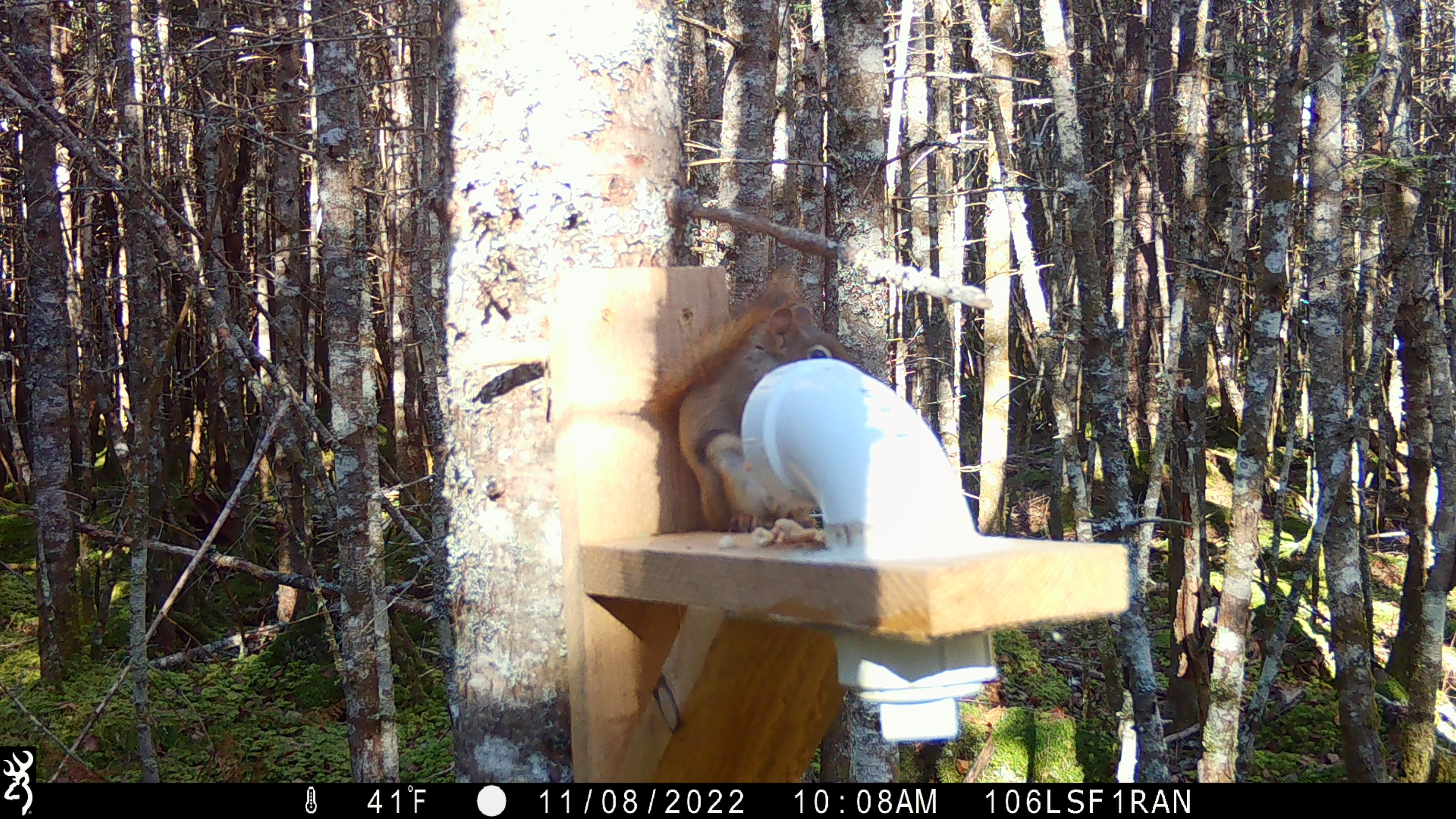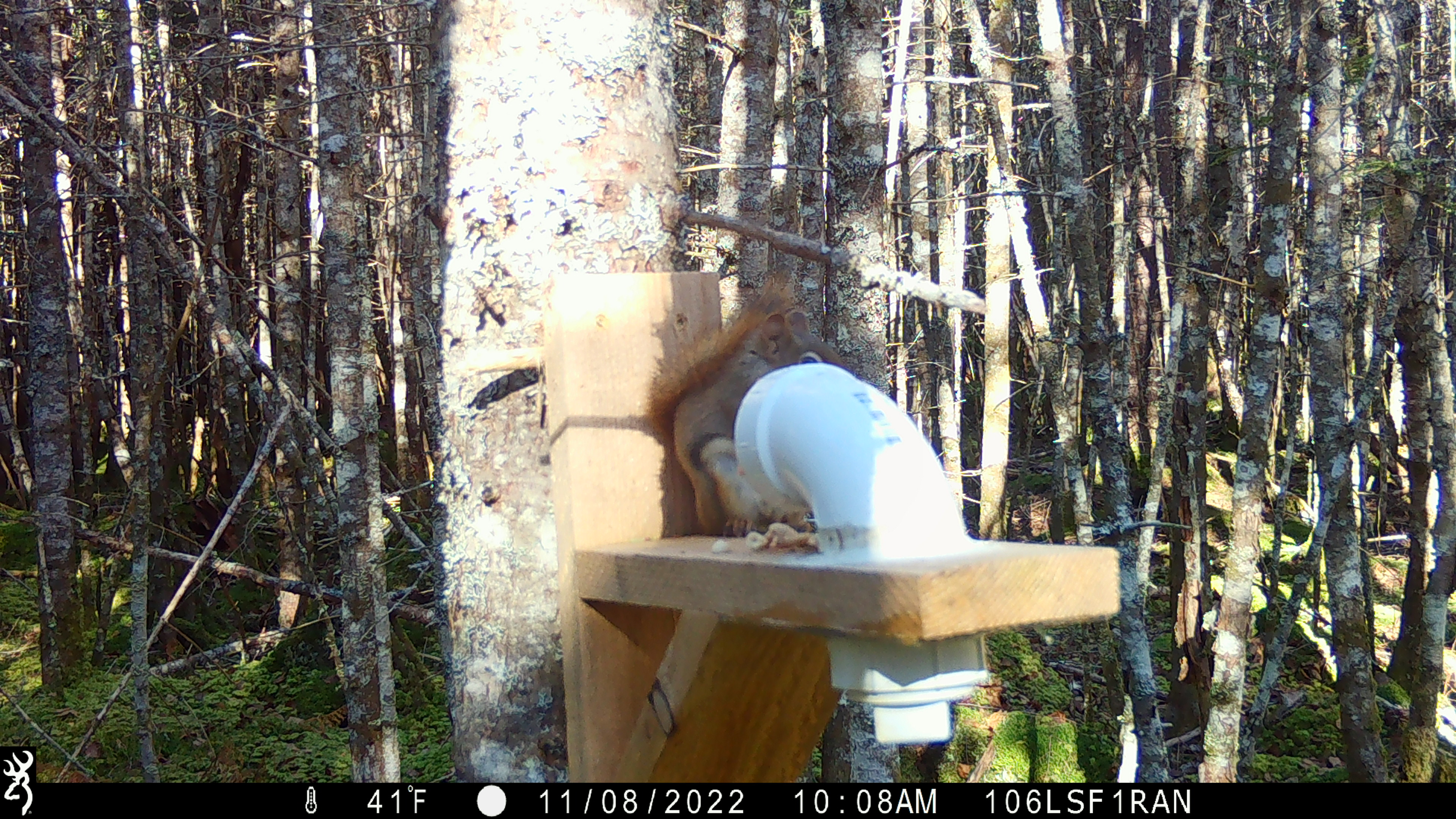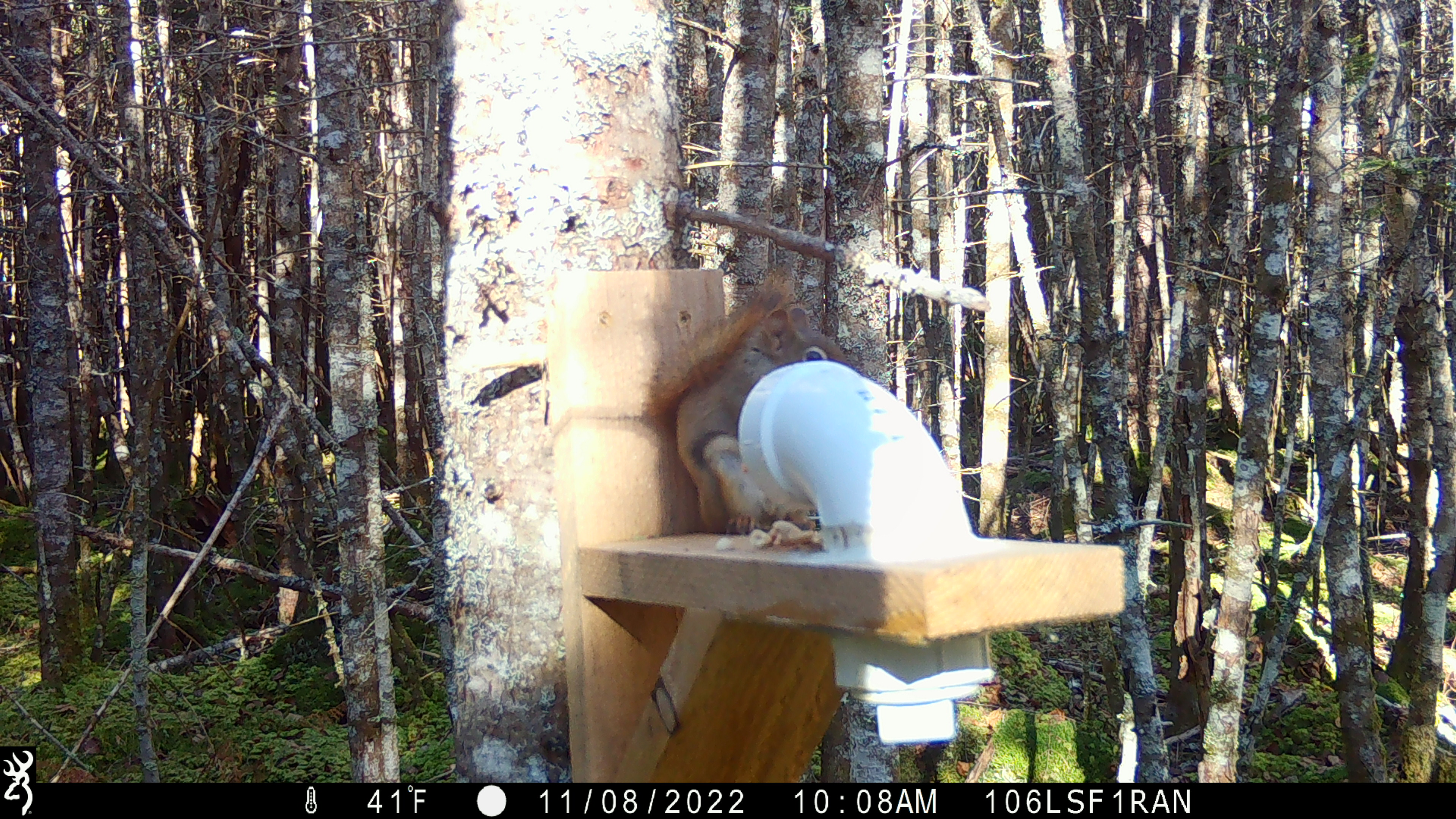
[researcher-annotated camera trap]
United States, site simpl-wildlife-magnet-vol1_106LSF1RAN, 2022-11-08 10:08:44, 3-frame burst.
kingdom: Animalia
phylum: Chordata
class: Mammalia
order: Rodentia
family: Sciuridae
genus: Tamiasciurus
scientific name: Tamiasciurus hudsonicus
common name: red squirrel